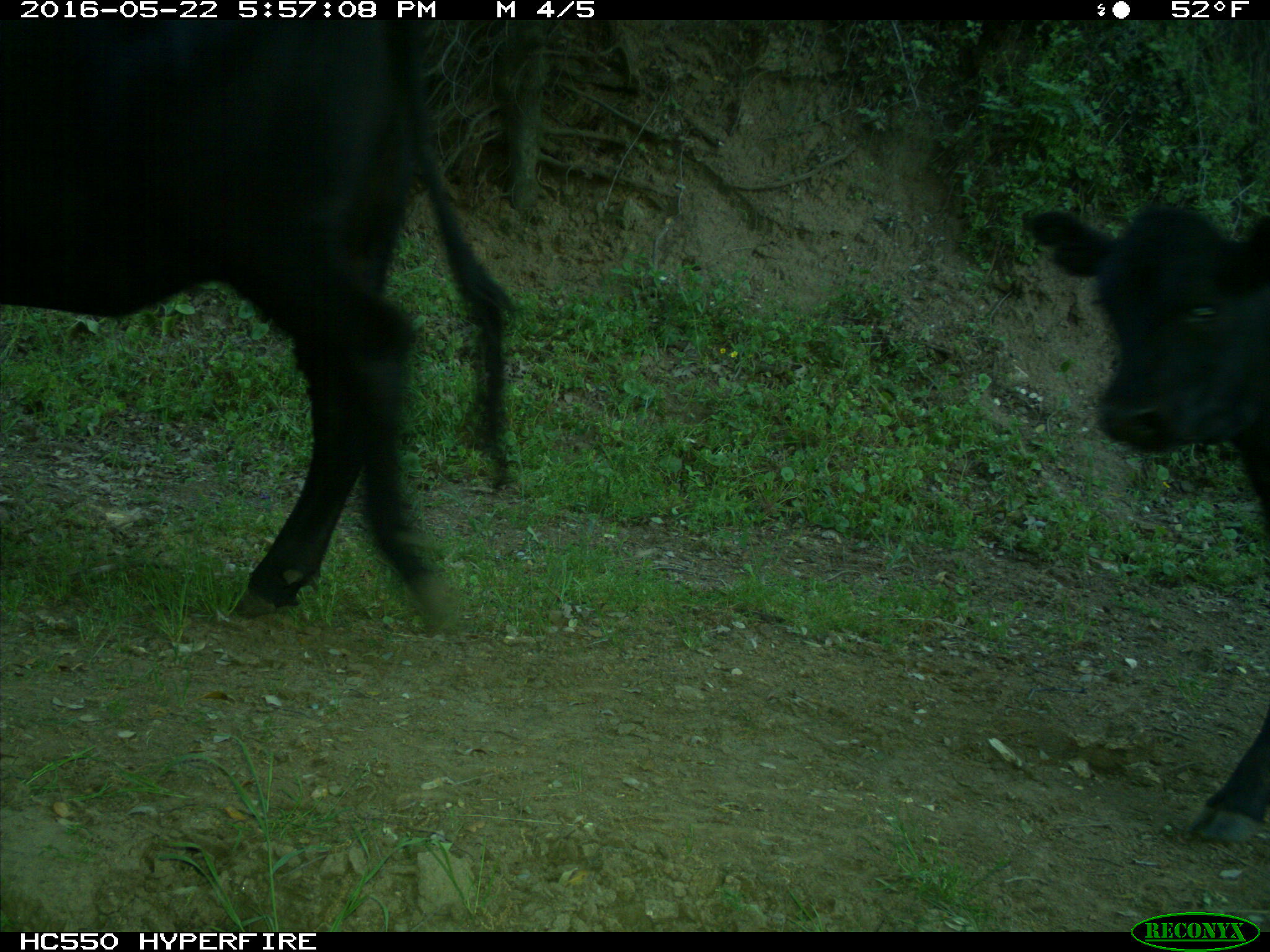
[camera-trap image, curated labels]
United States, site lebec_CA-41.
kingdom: Animalia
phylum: Chordata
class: Mammalia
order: Artiodactyla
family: Bovidae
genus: Bos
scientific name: Bos taurus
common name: domestic cow